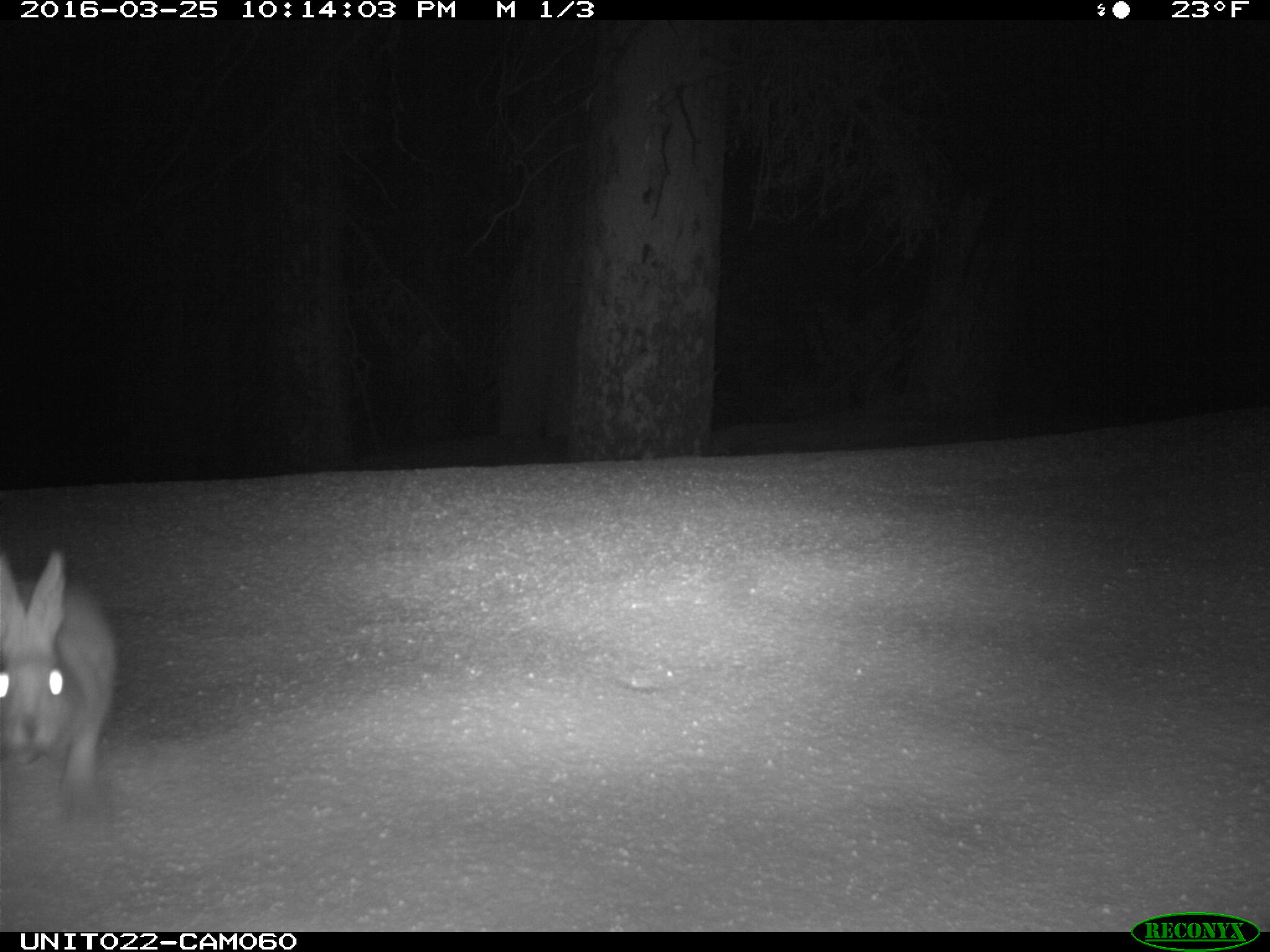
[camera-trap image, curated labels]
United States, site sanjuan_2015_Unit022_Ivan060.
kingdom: Animalia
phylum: Chordata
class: Mammalia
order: Lagomorpha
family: Leporidae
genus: Lepus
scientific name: Lepus americanus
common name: snowshoe hare